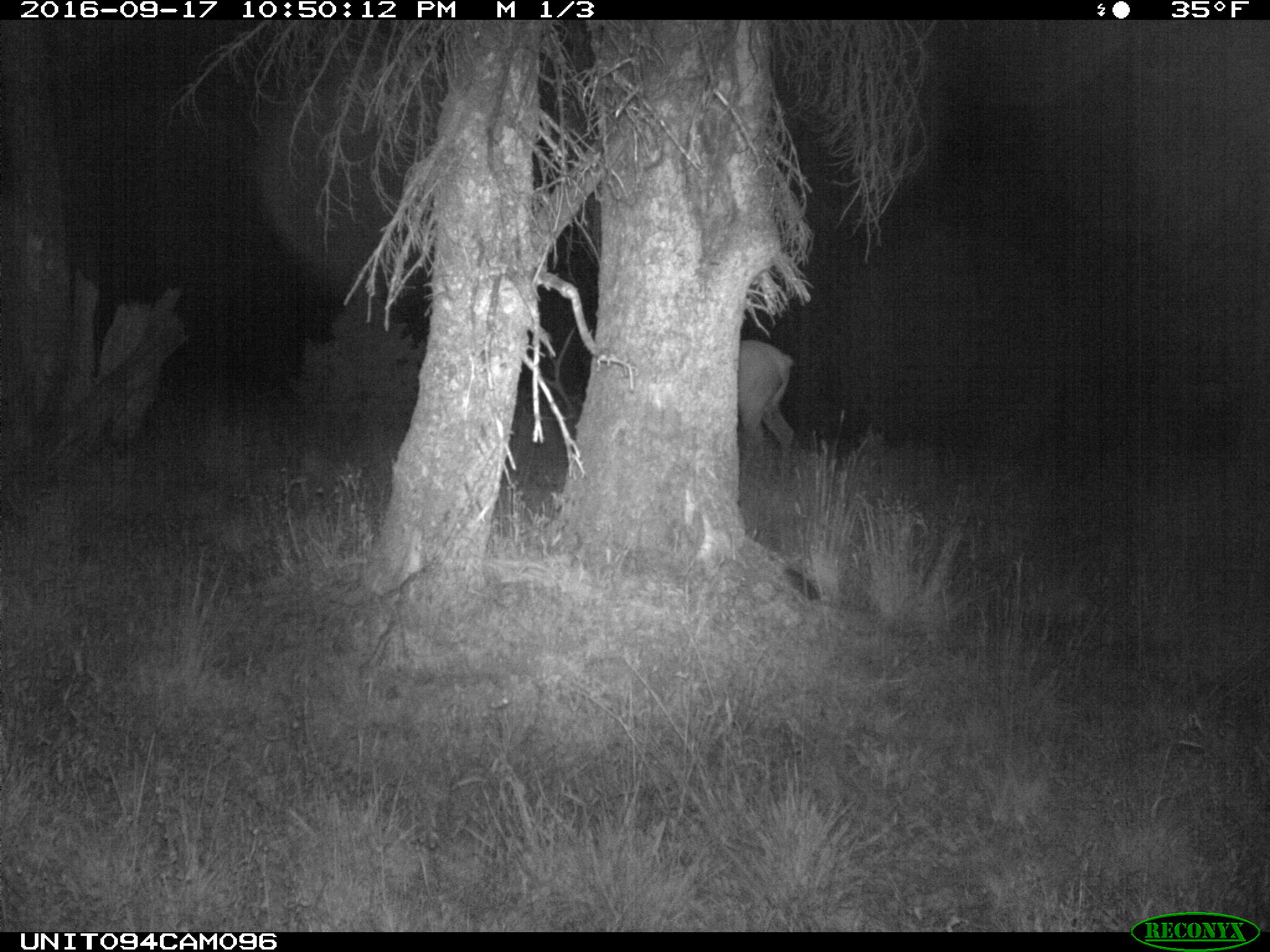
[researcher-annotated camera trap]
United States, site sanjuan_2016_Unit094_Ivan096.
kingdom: Animalia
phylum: Chordata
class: Mammalia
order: Artiodactyla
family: Cervidae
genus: Cervus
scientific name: Cervus elaphus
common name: red deer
Cervus elaphus (red deer).